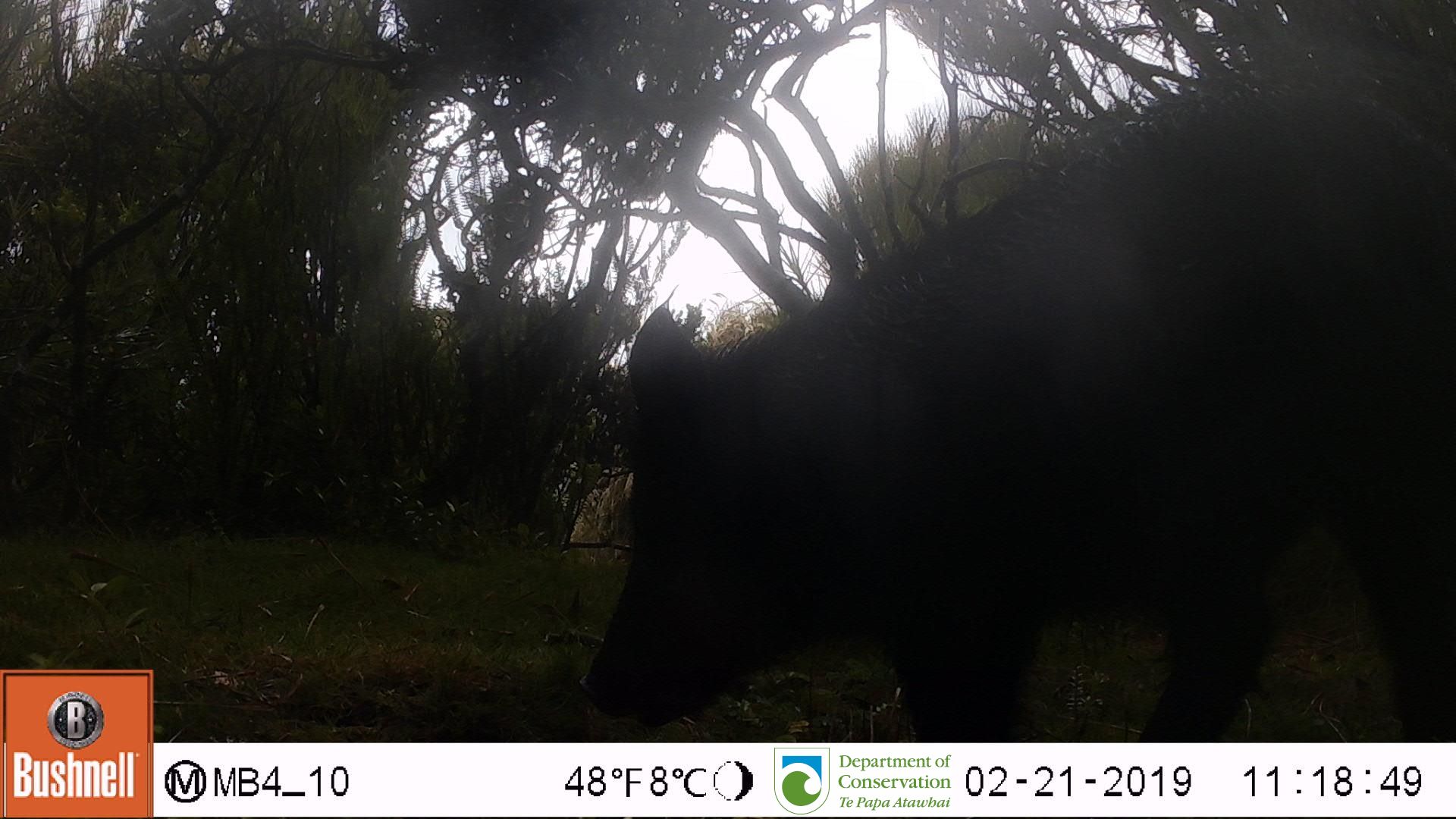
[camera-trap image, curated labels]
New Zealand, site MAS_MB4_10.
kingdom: Animalia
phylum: Chordata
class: Mammalia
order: Artiodactyla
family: Suidae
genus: Sus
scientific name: Sus scrofa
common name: pig